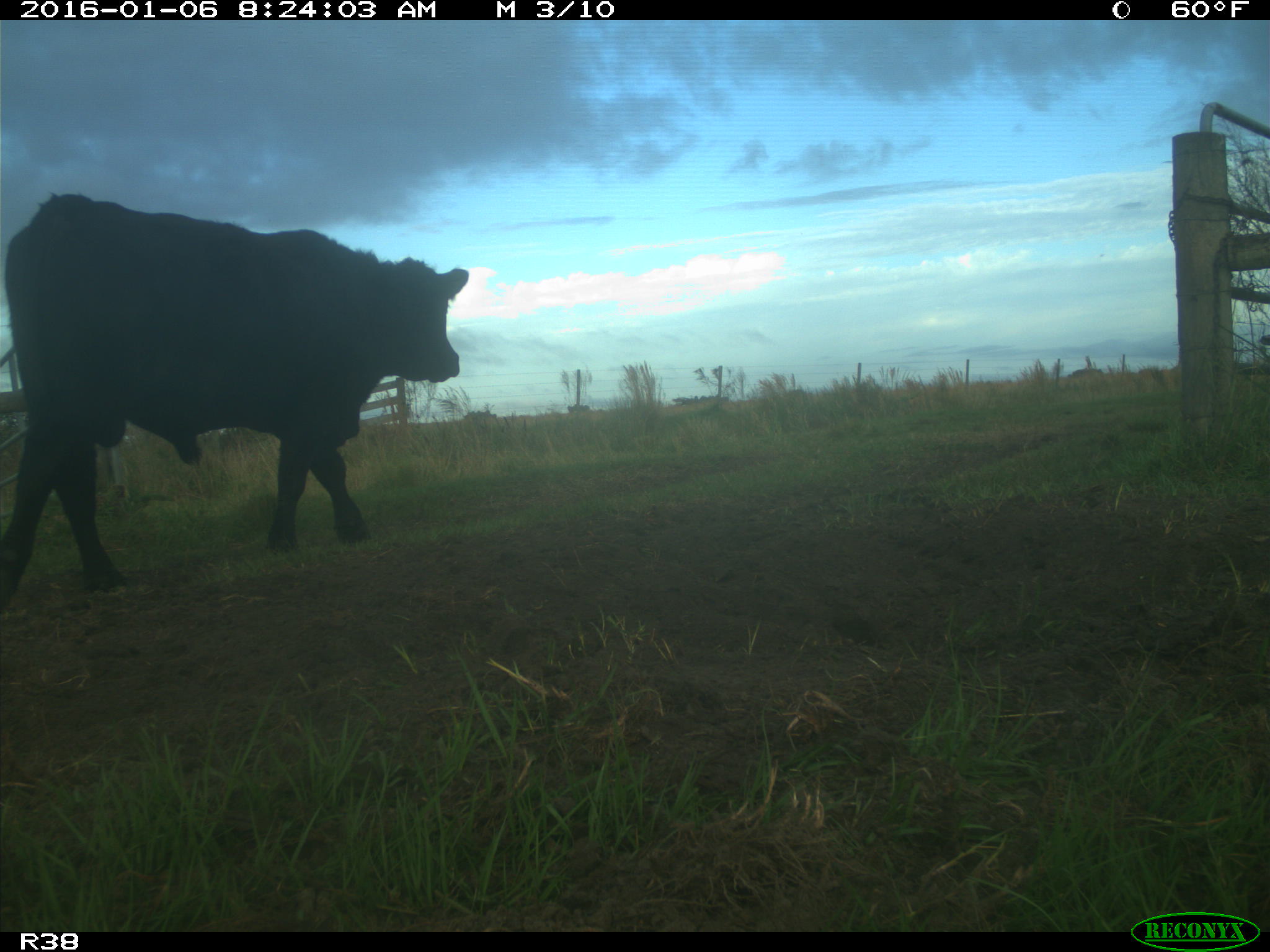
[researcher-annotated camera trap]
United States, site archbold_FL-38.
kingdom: Animalia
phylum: Chordata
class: Mammalia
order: Artiodactyla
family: Bovidae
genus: Bos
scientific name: Bos taurus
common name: domestic cow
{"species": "Bos taurus (domestic cow)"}